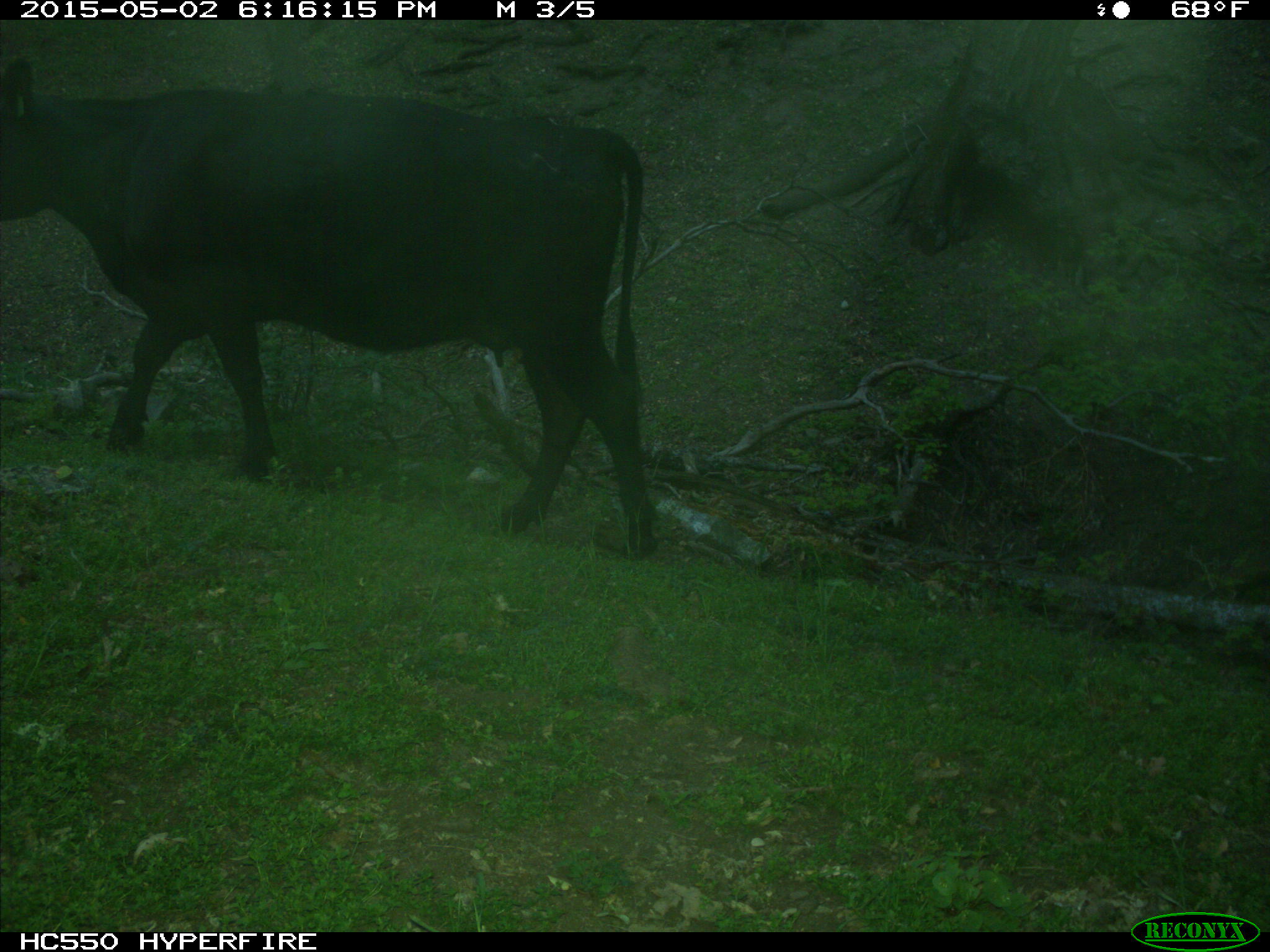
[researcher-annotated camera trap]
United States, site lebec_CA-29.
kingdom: Animalia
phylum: Chordata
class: Mammalia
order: Artiodactyla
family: Bovidae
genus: Bos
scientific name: Bos taurus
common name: domestic cow